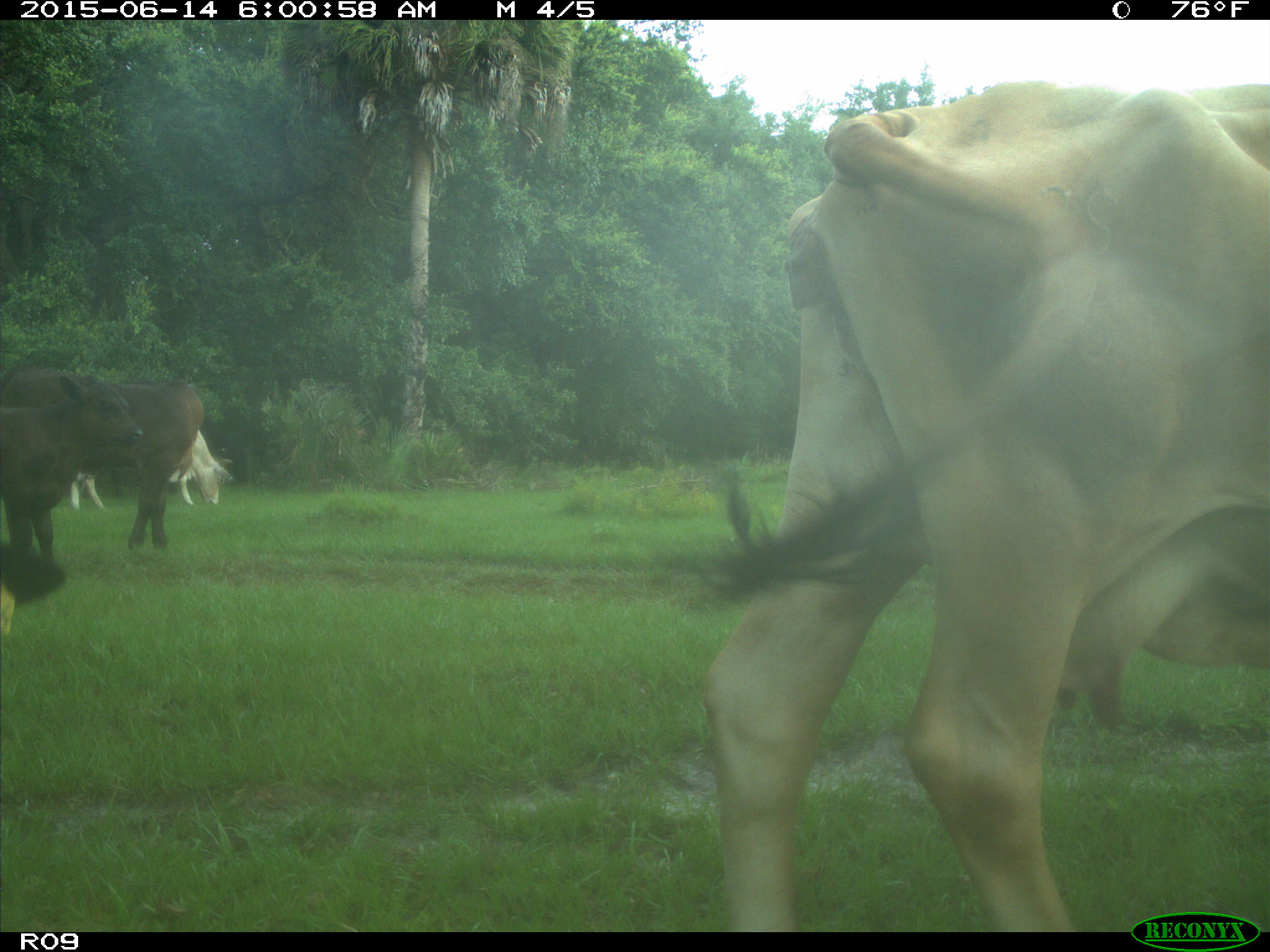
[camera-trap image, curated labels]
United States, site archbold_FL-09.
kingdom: Animalia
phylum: Chordata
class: Mammalia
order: Artiodactyla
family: Bovidae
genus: Bos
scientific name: Bos taurus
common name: domestic cow